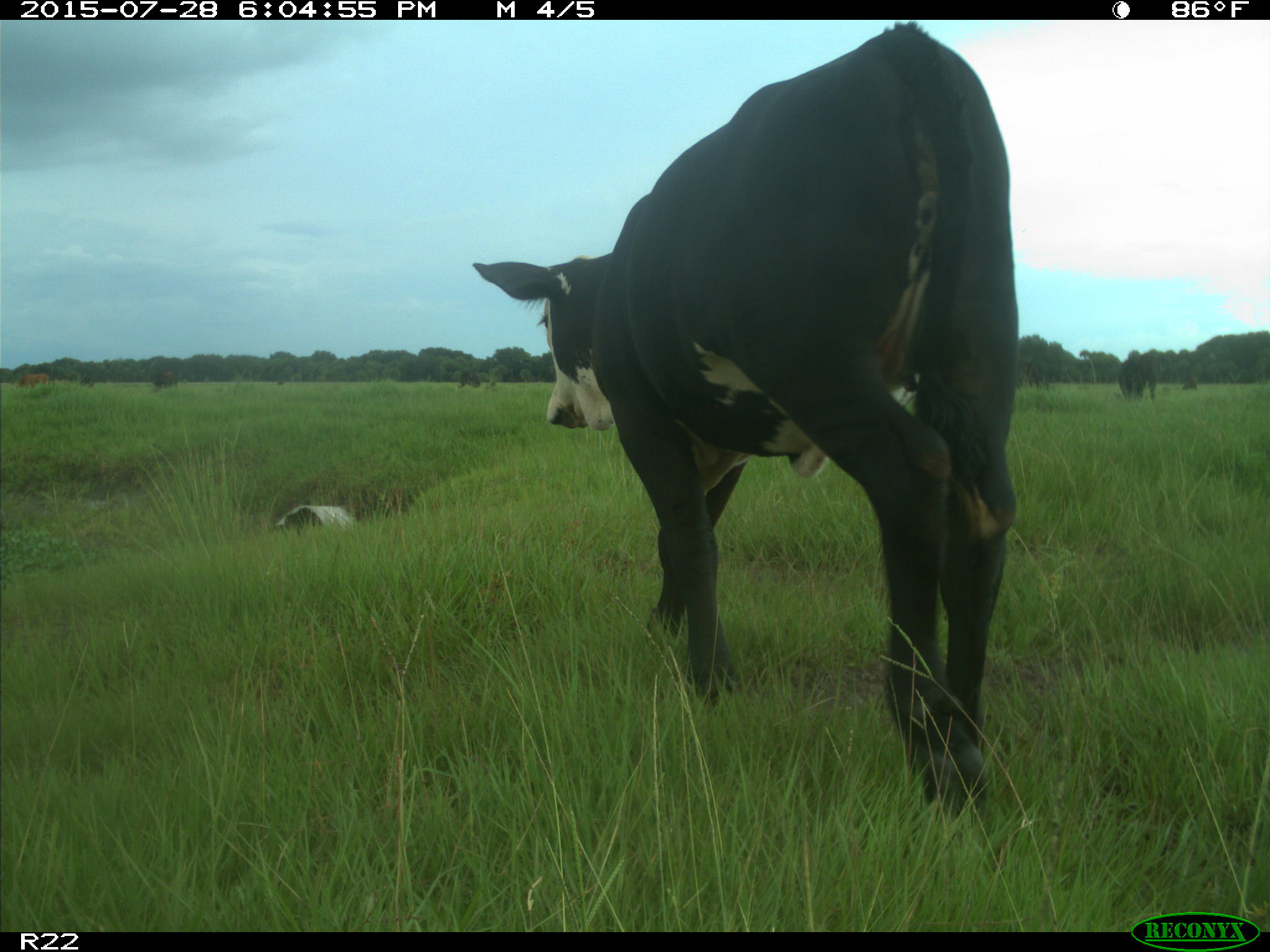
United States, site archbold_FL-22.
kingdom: Animalia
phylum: Chordata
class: Mammalia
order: Artiodactyla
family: Bovidae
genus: Bos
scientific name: Bos taurus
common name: domestic cow